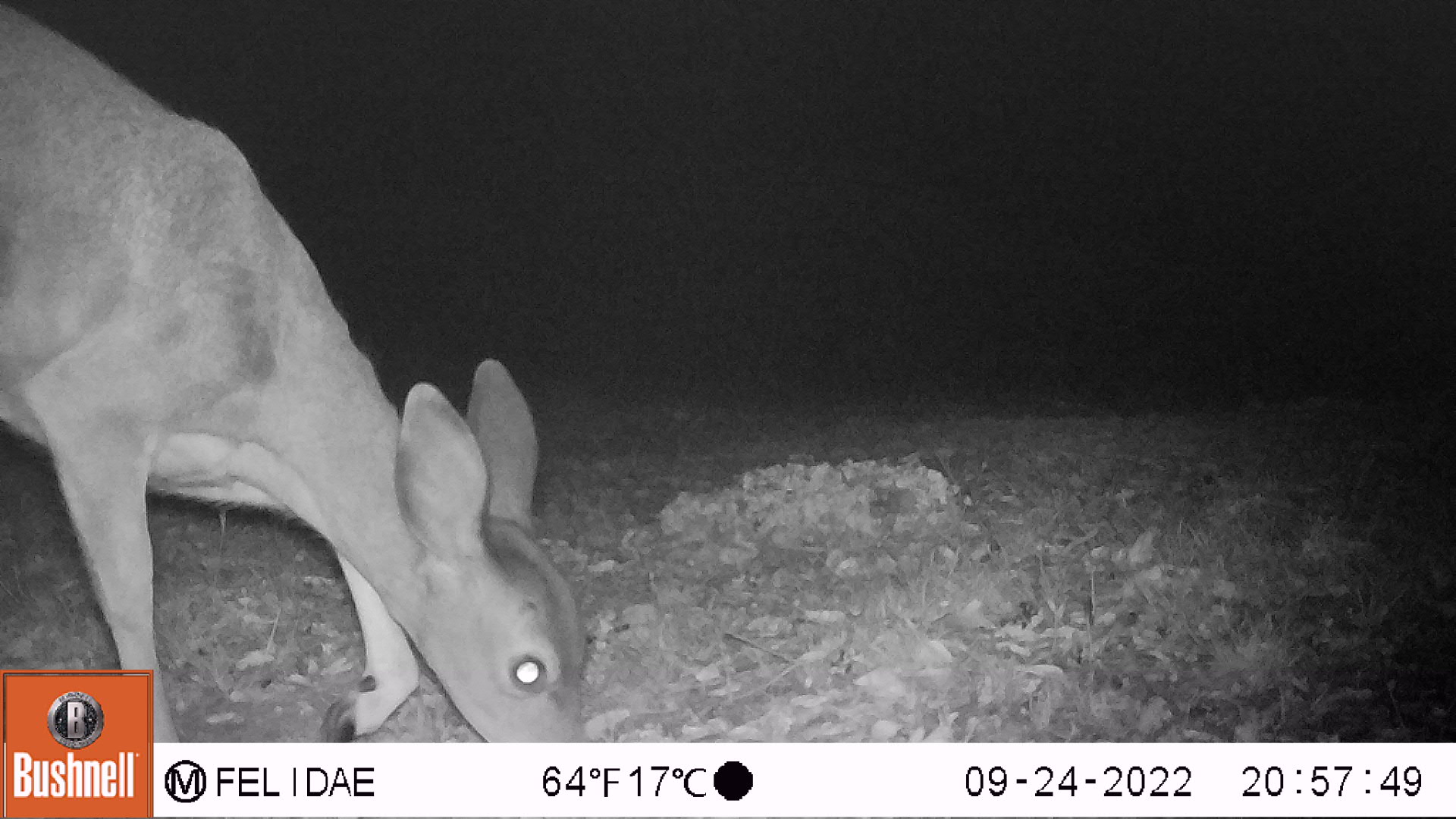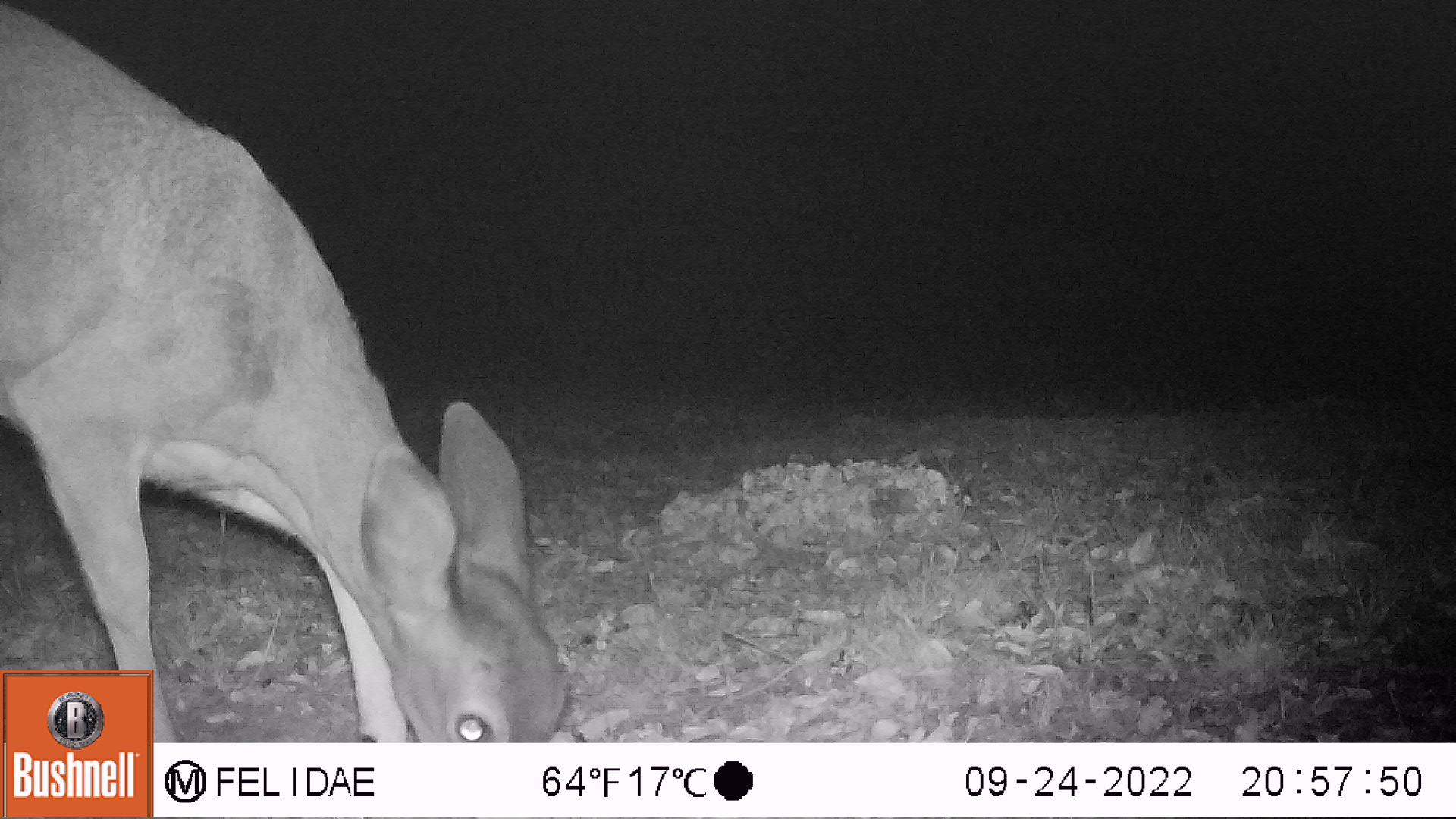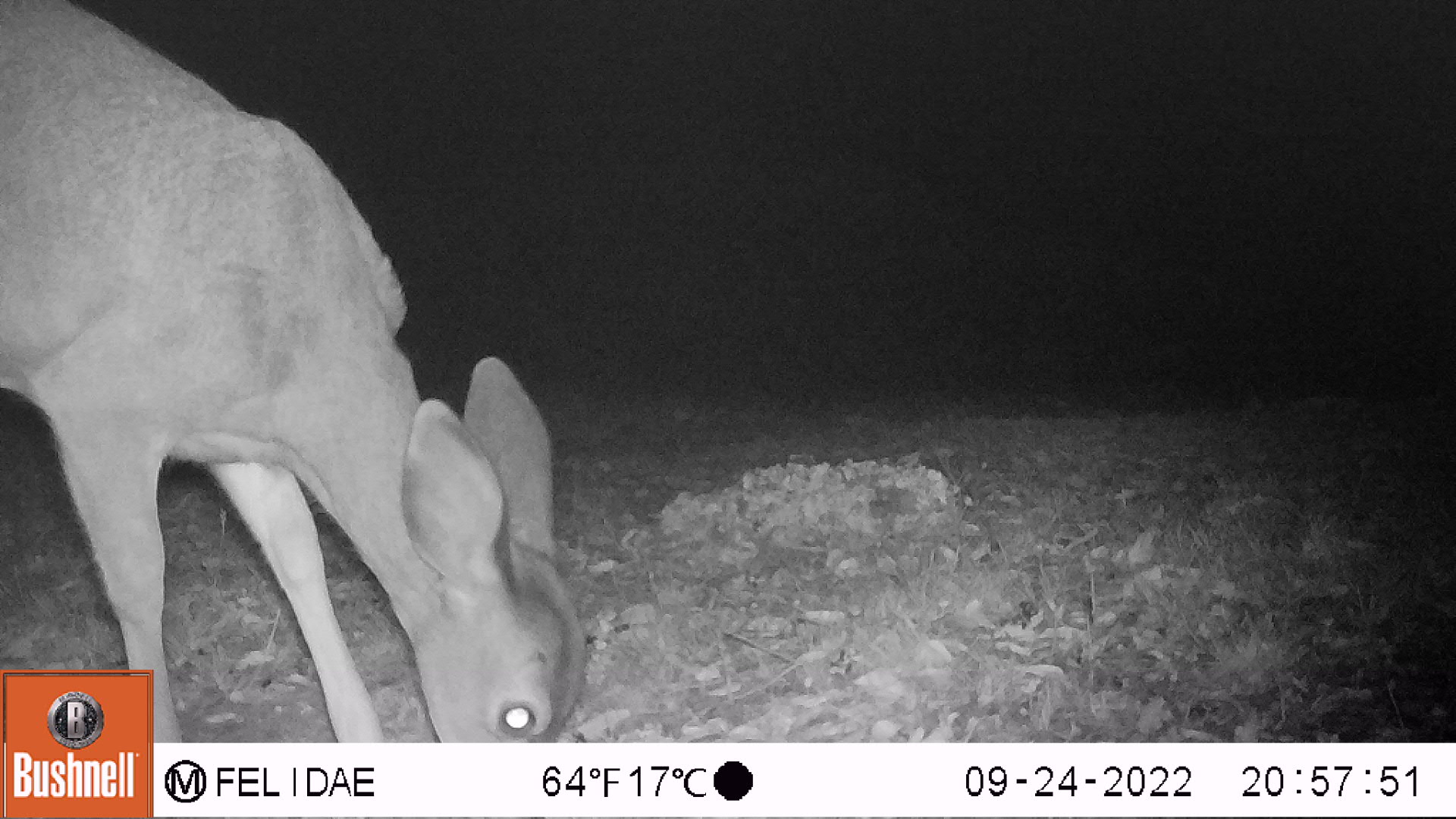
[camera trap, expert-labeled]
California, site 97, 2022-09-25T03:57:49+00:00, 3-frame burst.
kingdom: Animalia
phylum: Chordata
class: Mammalia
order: Artiodactyla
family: Cervidae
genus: Odocoileus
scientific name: Odocoileus hemionus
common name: mule deer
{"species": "mule deer (Odocoileus hemionus)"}